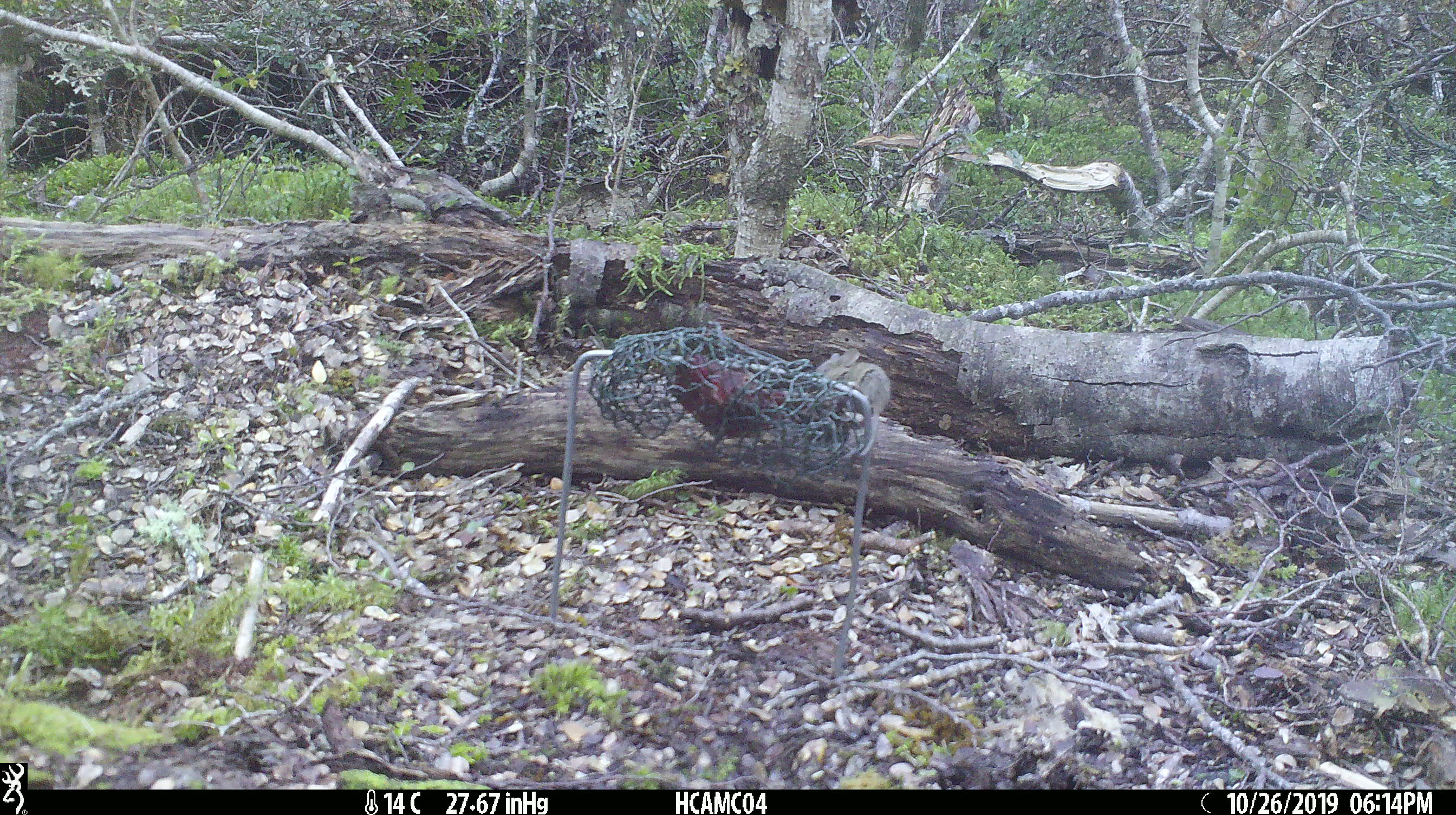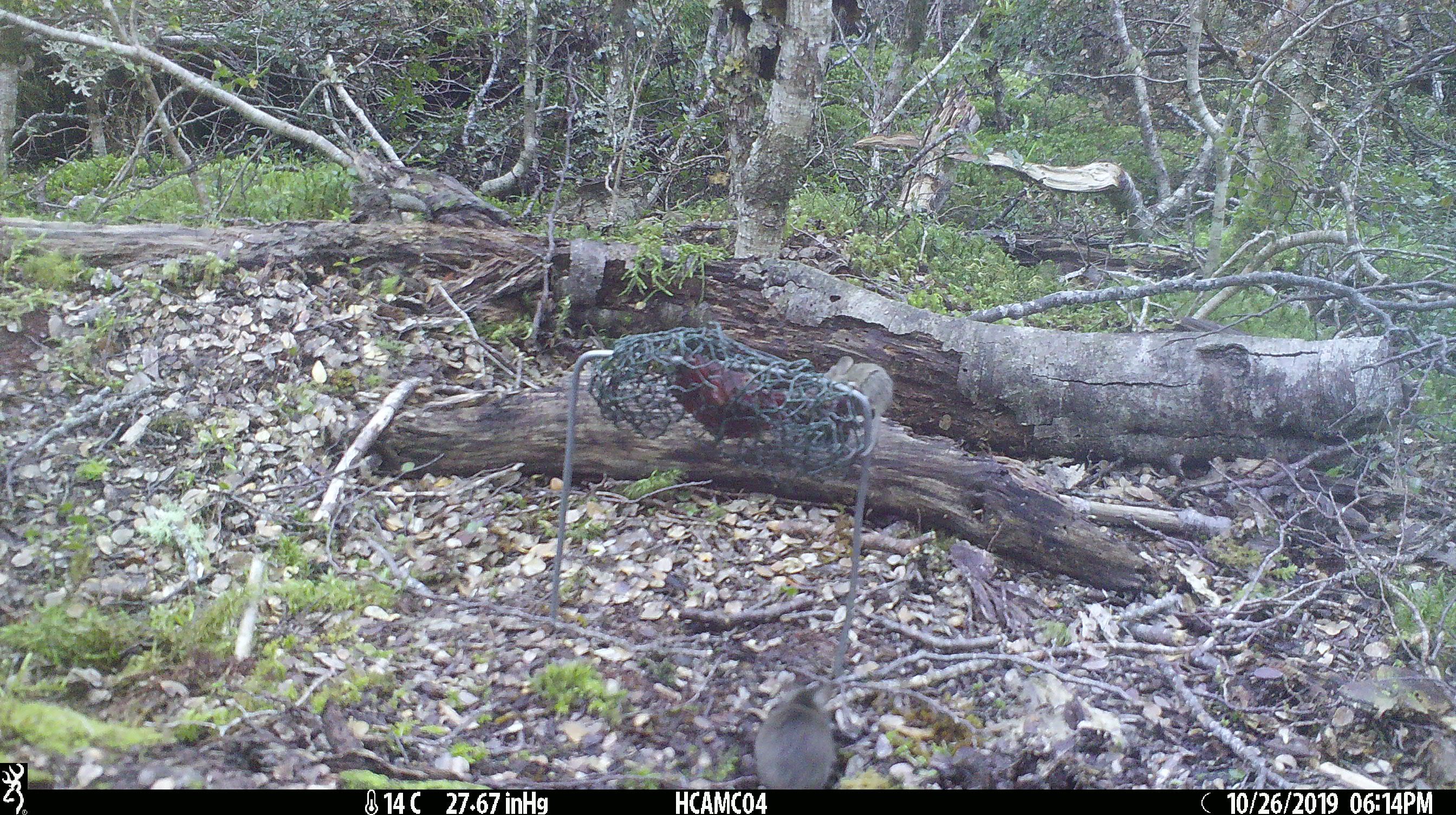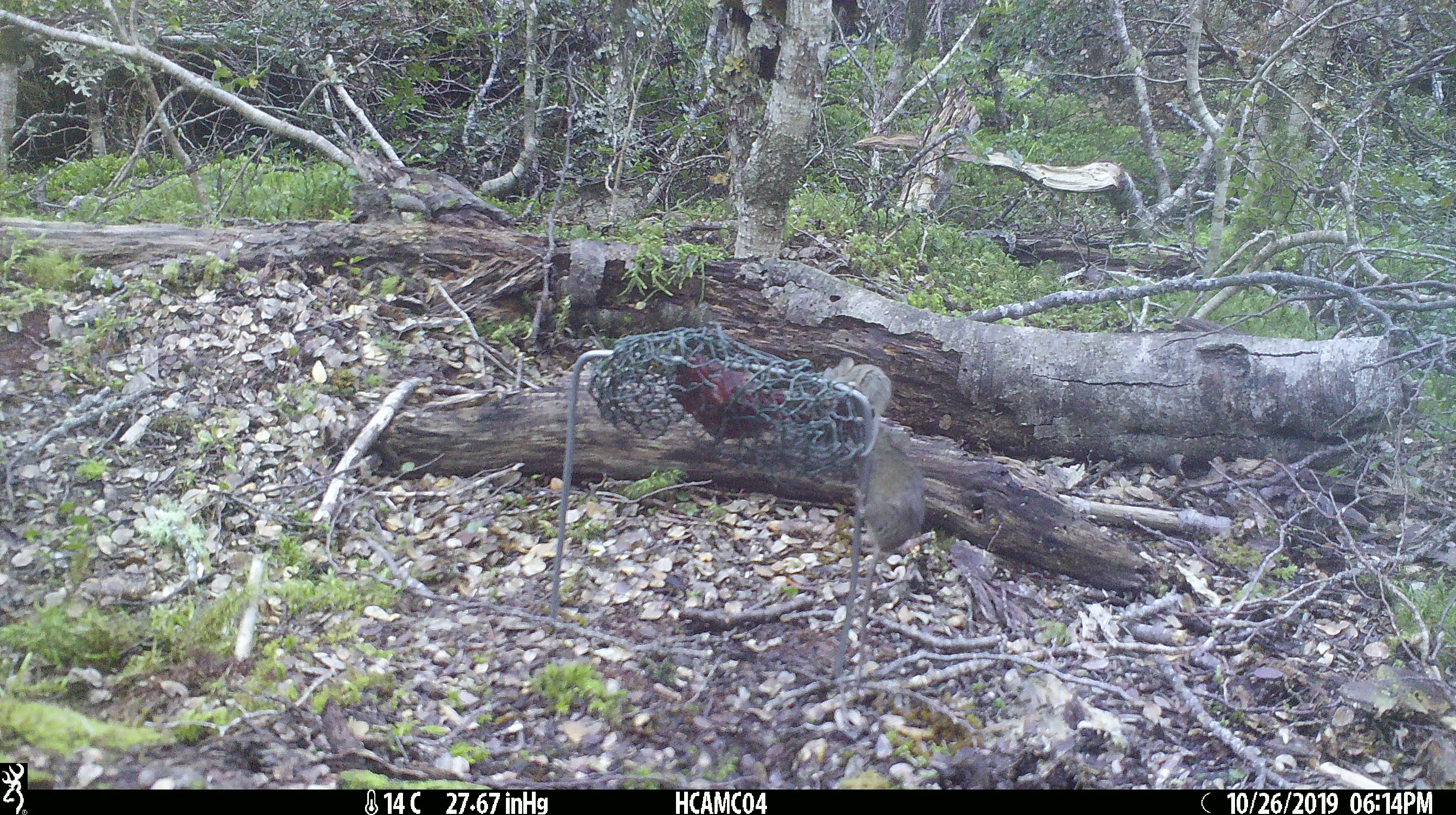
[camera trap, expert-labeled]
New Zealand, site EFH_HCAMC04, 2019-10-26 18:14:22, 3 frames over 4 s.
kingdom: Animalia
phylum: Chordata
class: Mammalia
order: Rodentia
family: Muridae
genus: Mus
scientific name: Mus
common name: mouse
Mouse (Mus).